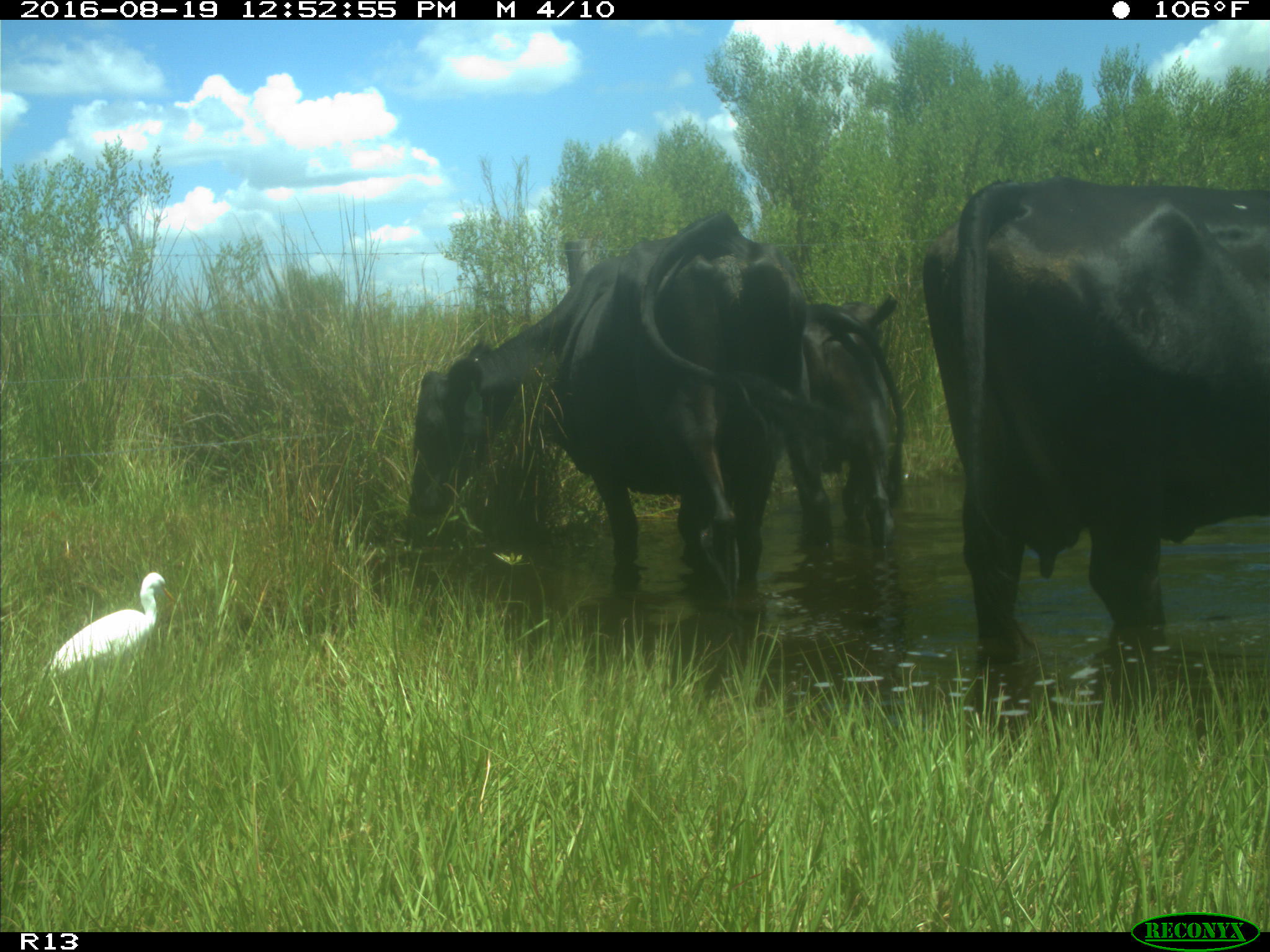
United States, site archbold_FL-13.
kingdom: Animalia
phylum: Chordata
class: Mammalia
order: Artiodactyla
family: Bovidae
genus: Bos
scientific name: Bos taurus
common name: domestic cow